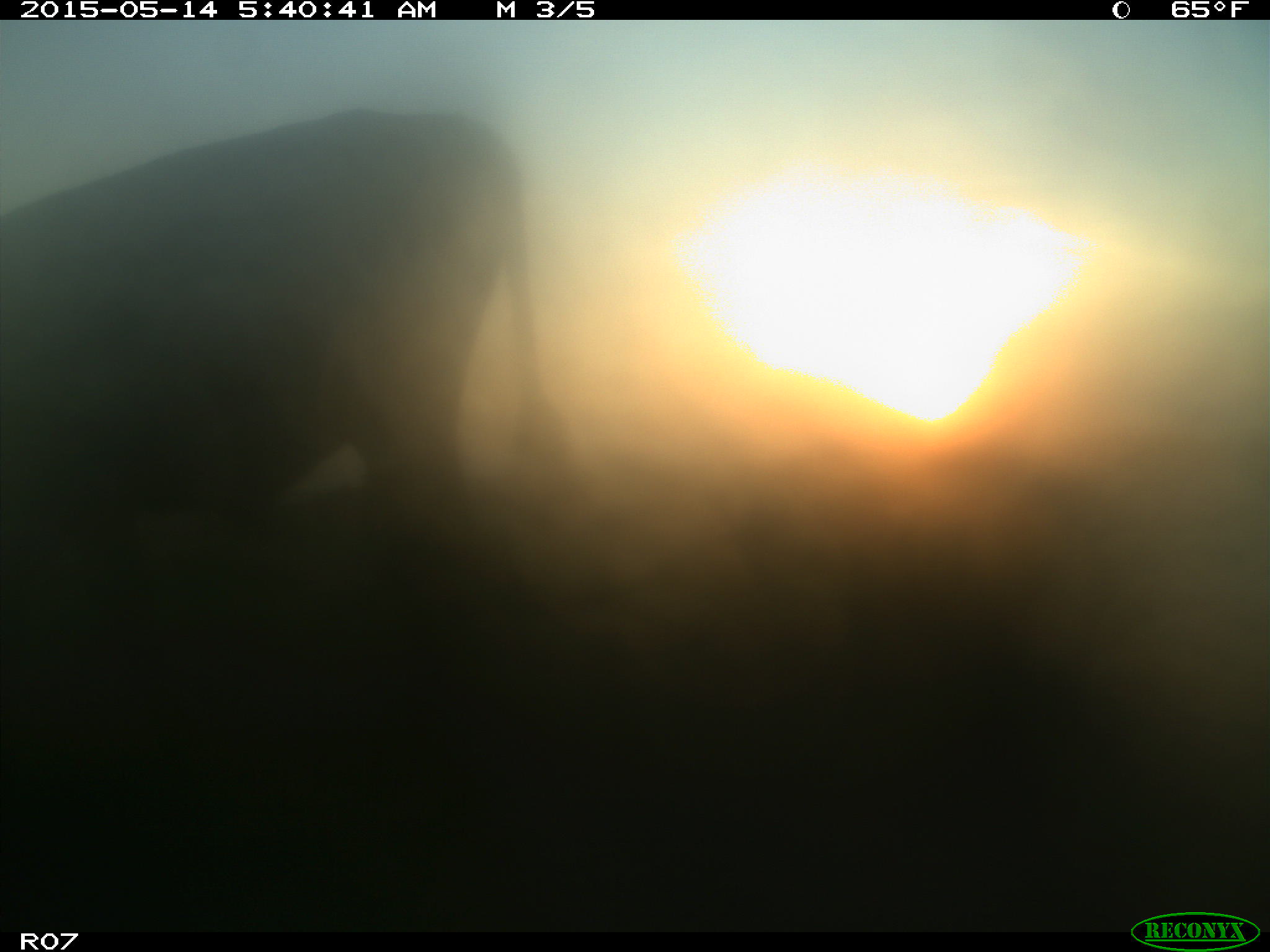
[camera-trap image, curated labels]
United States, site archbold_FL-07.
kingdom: Animalia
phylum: Chordata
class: Mammalia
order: Artiodactyla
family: Bovidae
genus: Bos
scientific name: Bos taurus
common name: domestic cow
Bos taurus (domestic cow).